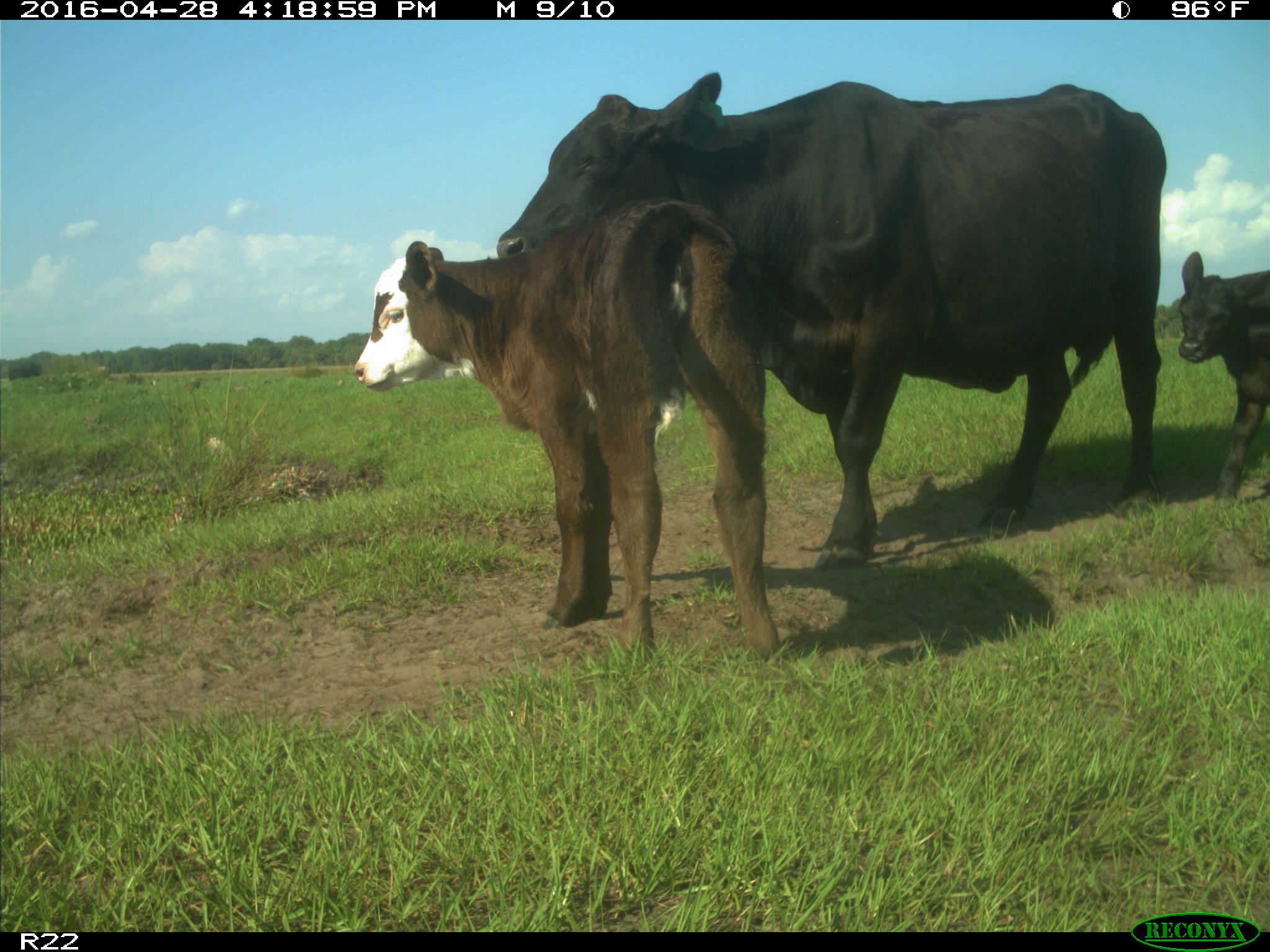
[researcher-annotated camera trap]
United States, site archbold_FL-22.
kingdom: Animalia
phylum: Chordata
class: Mammalia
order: Artiodactyla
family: Bovidae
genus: Bos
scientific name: Bos taurus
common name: domestic cow